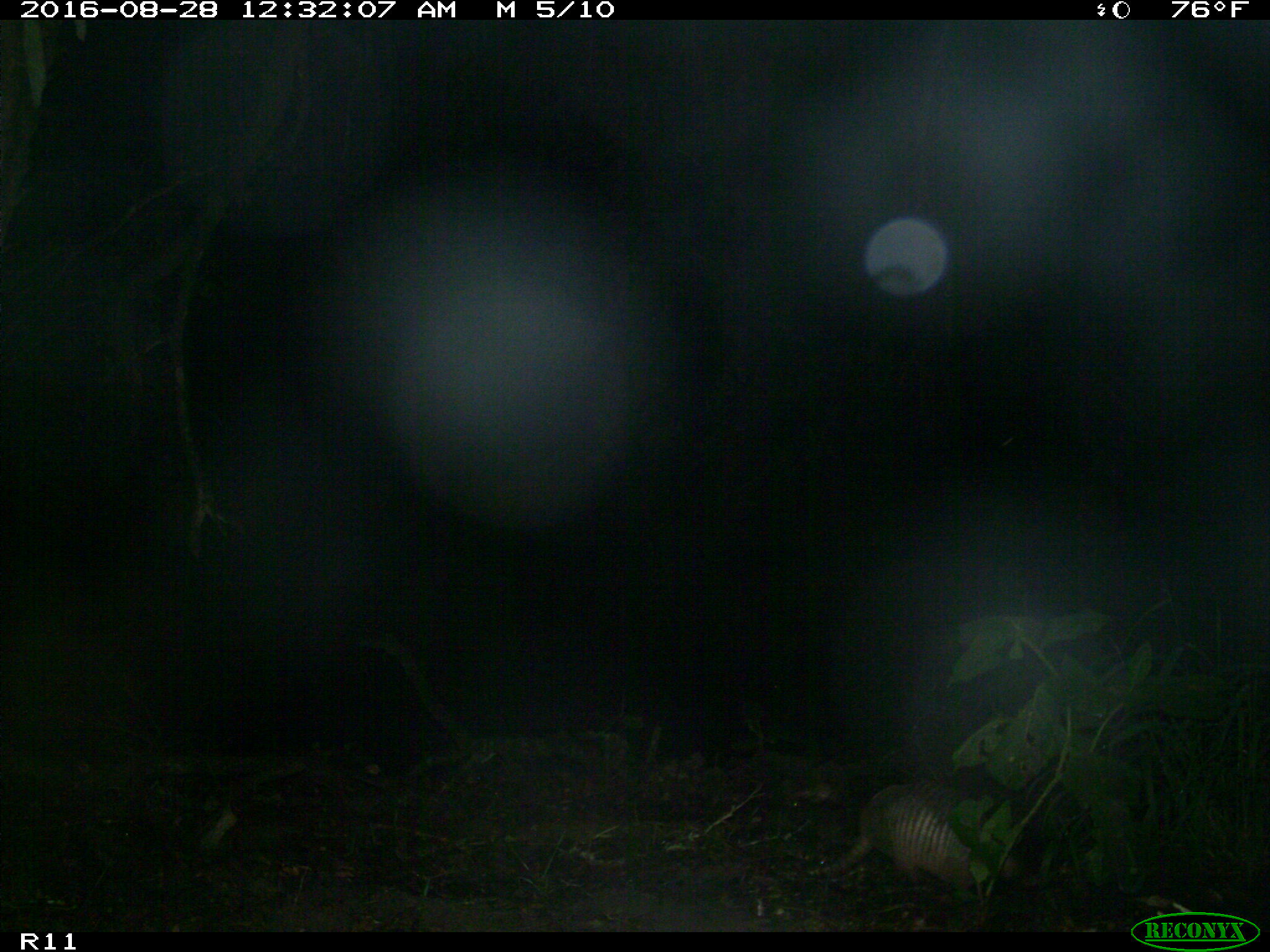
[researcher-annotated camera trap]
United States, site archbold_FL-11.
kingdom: Animalia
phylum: Chordata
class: Mammalia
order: Cingulata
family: Dasypodidae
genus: Dasypus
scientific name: Dasypus novemcinctus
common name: nine-banded armadillo